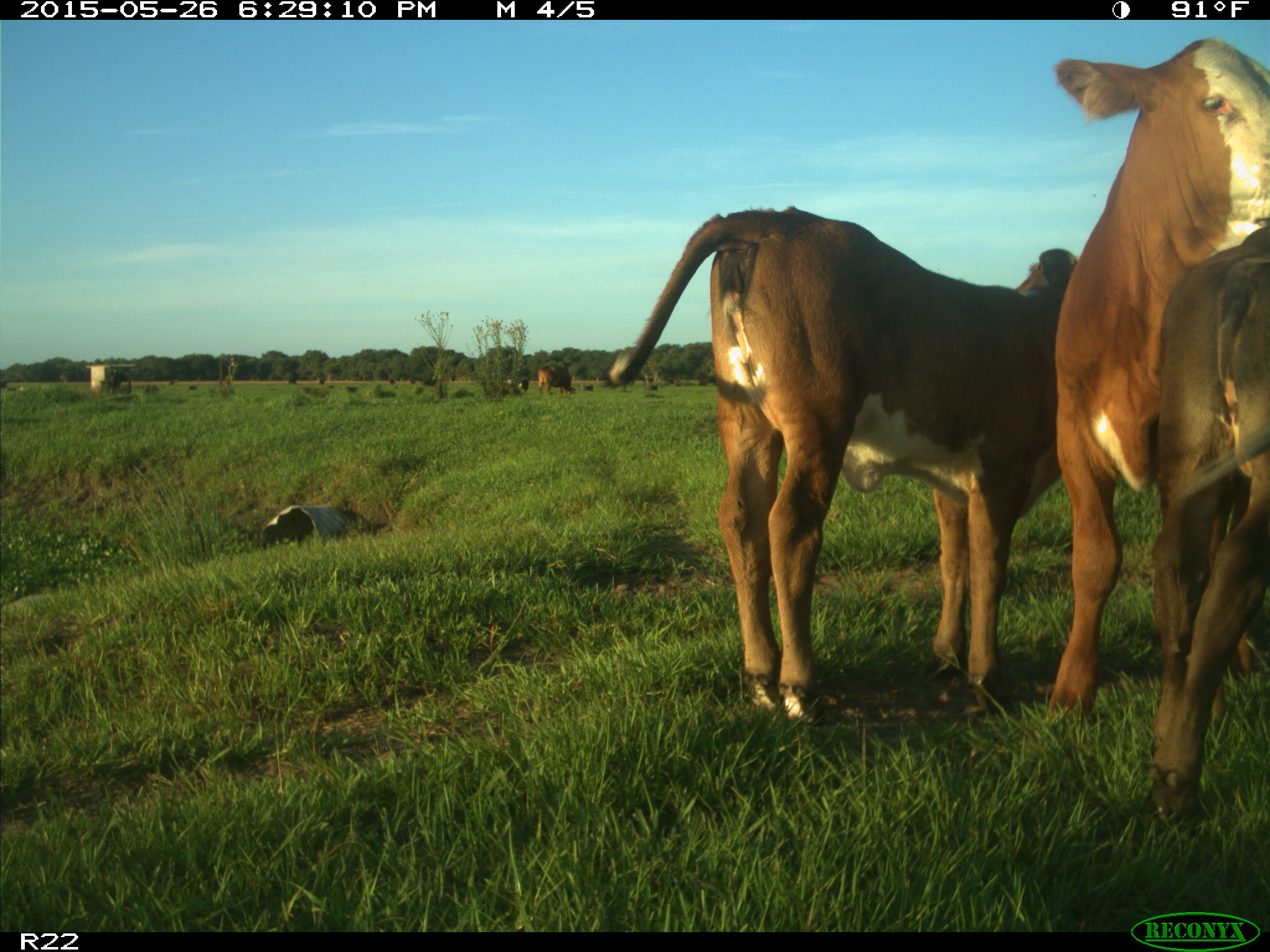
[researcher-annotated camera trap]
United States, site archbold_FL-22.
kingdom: Animalia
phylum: Chordata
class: Mammalia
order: Artiodactyla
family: Bovidae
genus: Bos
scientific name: Bos taurus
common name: domestic cow